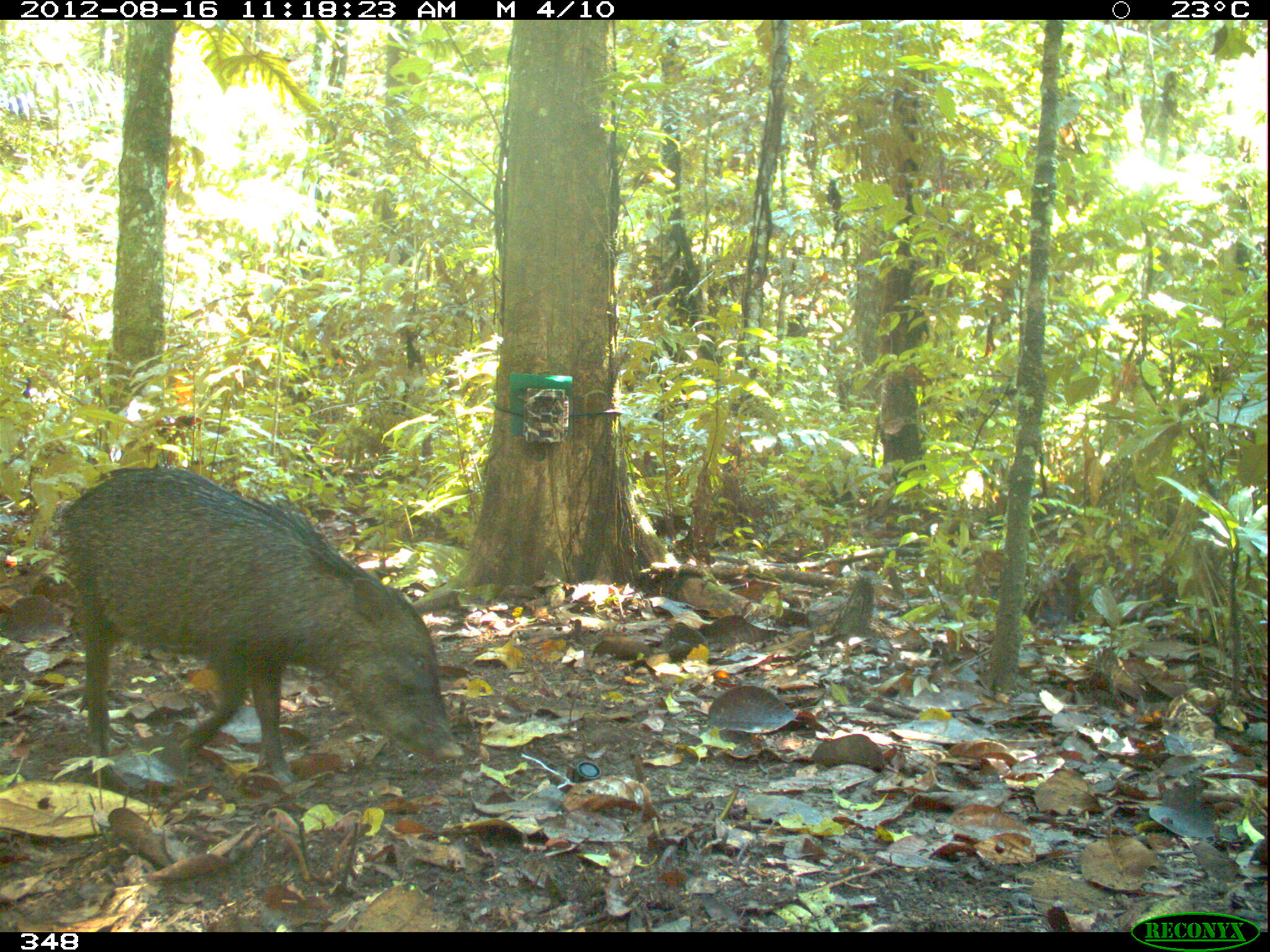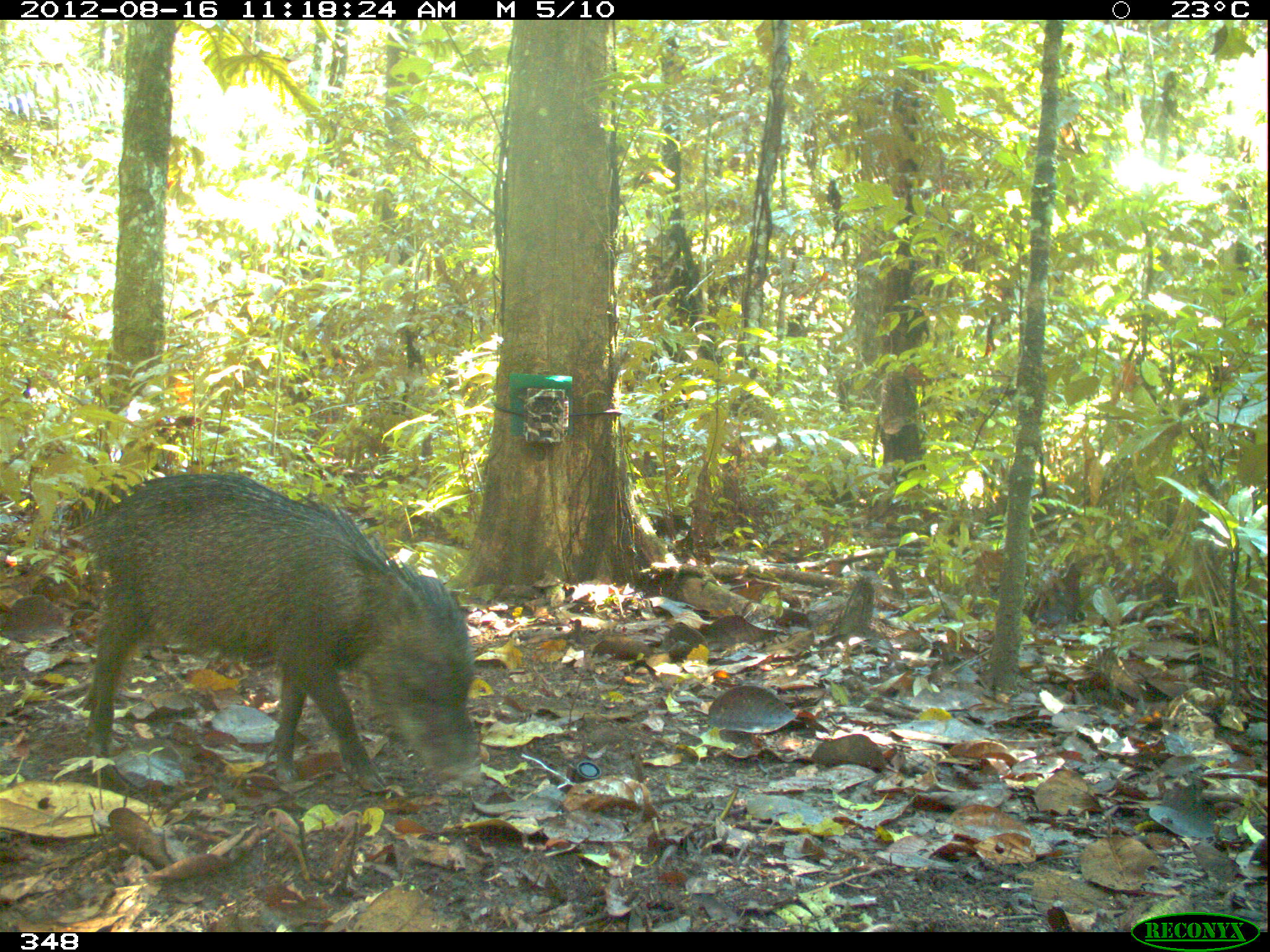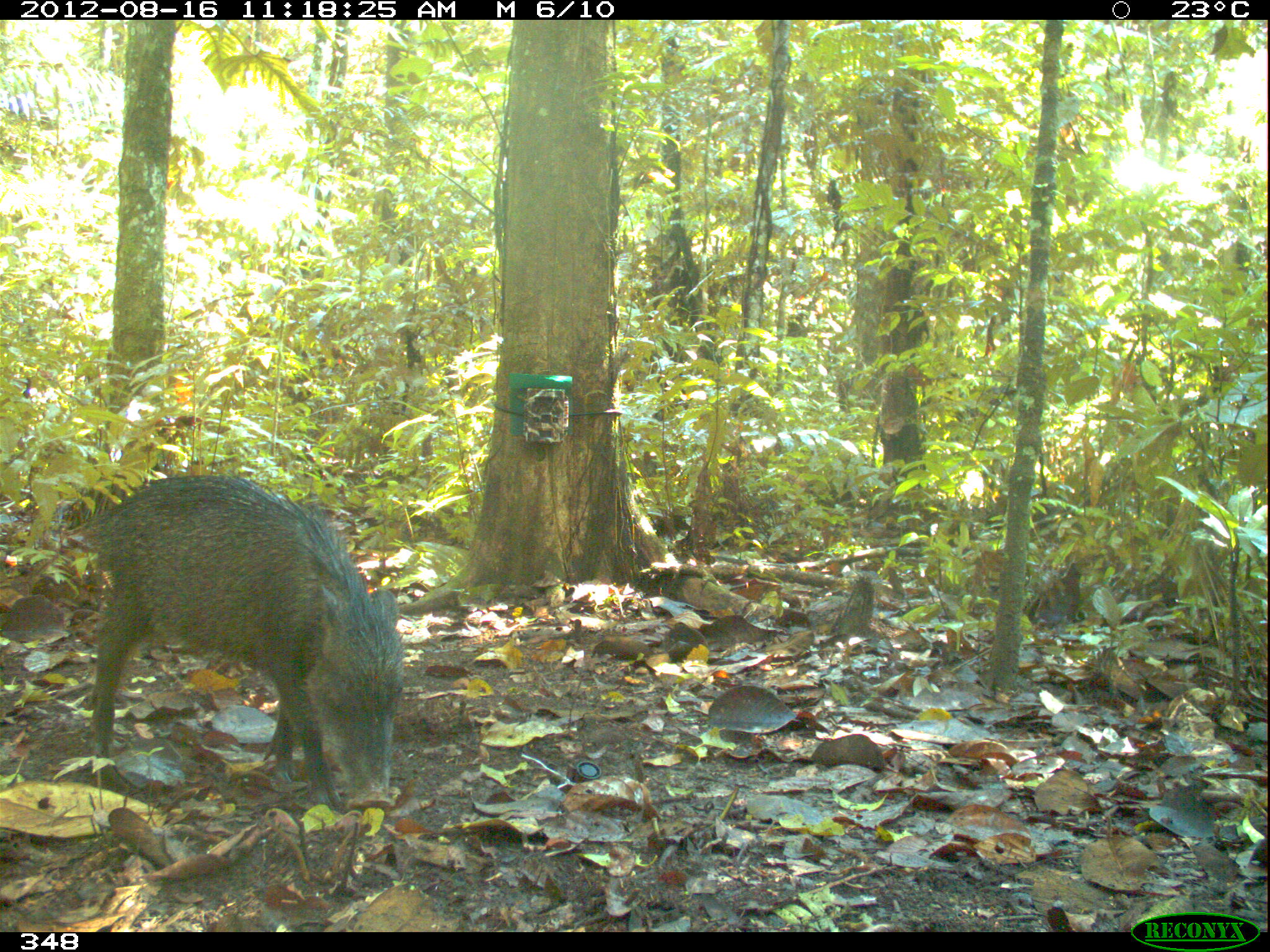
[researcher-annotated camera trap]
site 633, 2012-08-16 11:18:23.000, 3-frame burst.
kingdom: Animalia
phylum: Chordata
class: Mammalia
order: Artiodactyla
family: Tayassuidae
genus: Tayassu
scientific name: Tayassu pecari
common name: white-lipped peccary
Tayassu pecari (white-lipped peccary).